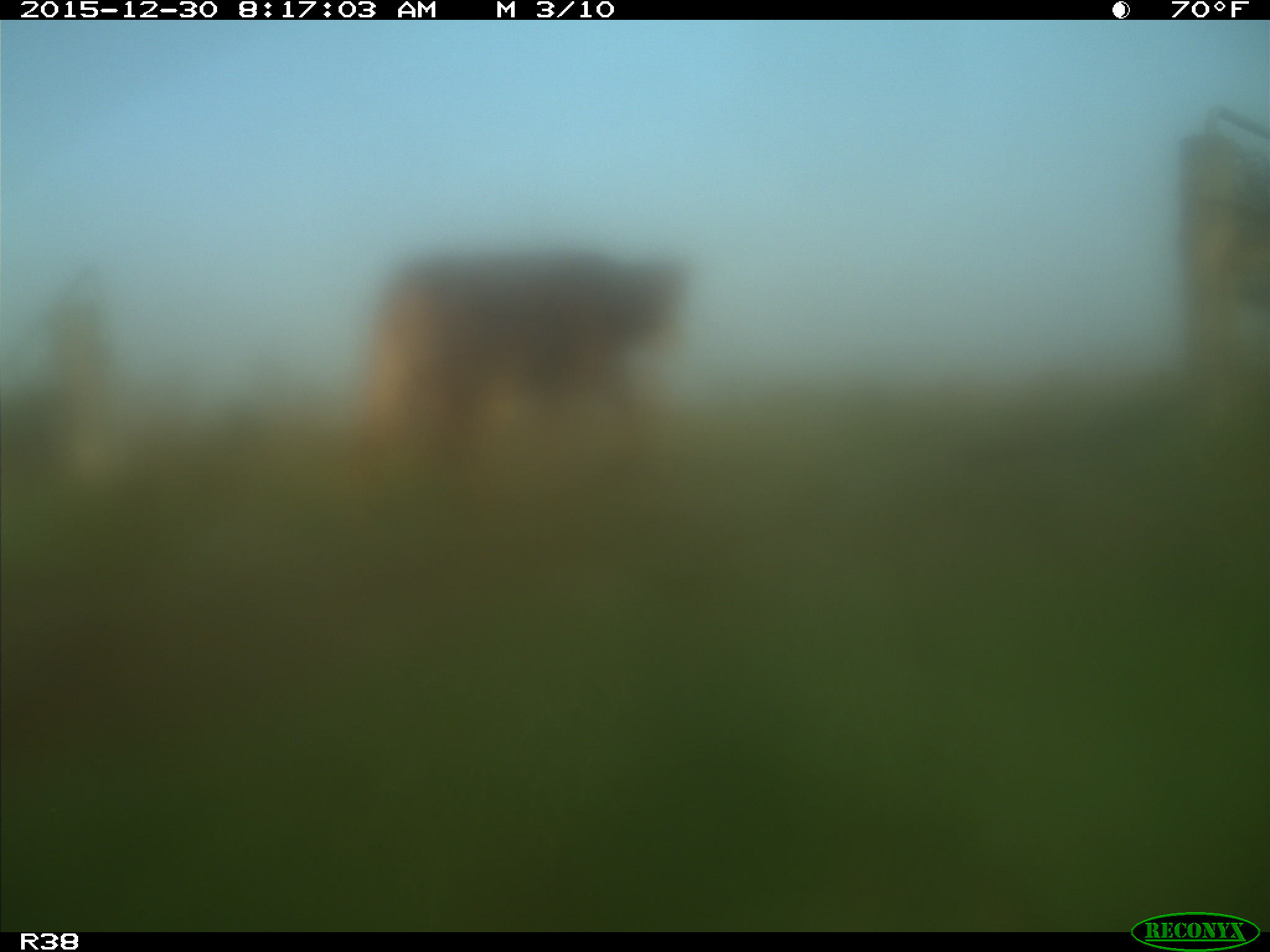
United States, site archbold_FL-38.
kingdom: Animalia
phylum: Chordata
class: Mammalia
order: Artiodactyla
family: Bovidae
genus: Bos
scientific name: Bos taurus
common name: domestic cow